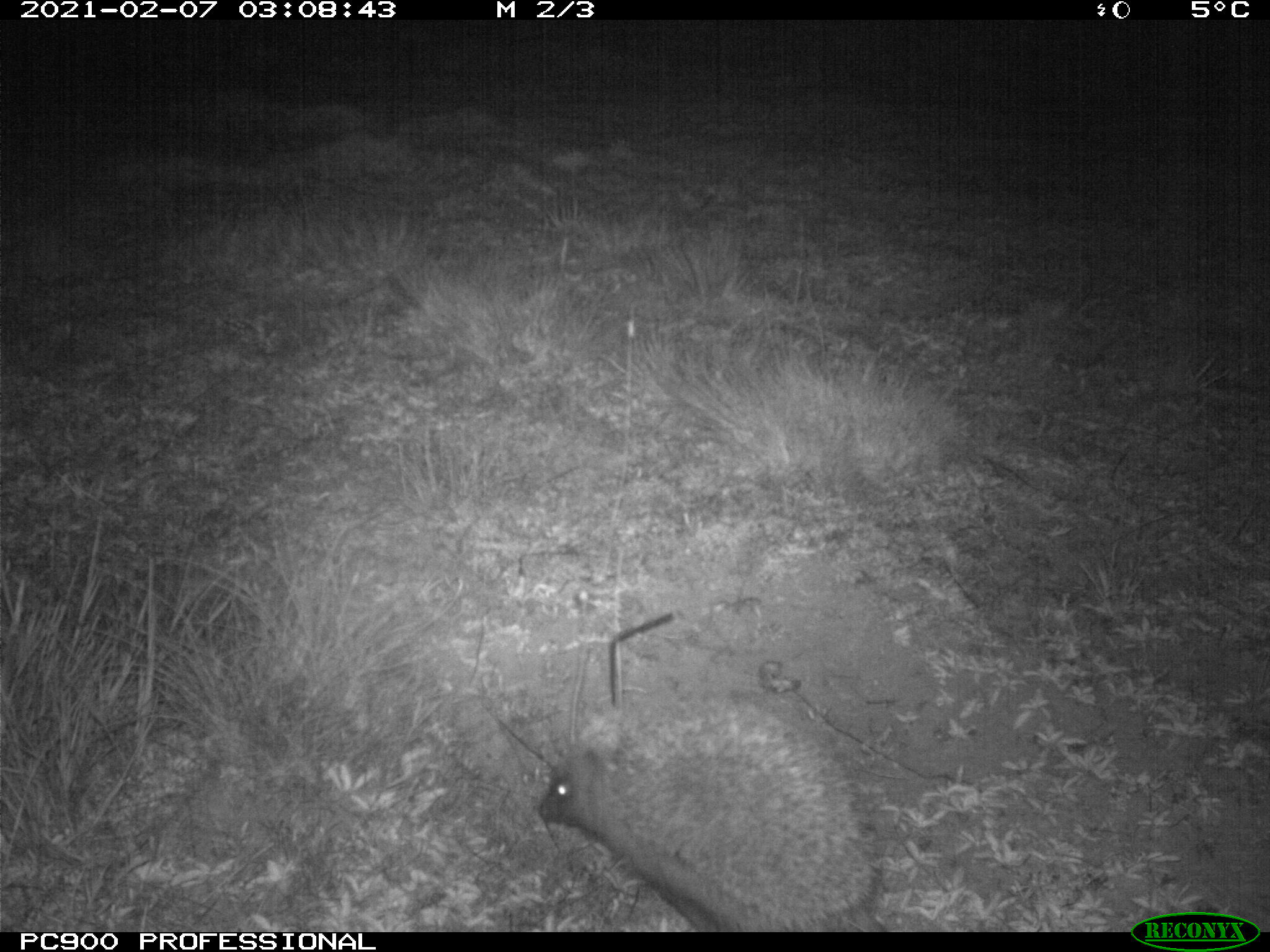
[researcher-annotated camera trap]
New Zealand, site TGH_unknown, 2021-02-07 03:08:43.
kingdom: Animalia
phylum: Chordata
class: Mammalia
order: Eulipotyphla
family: Erinaceidae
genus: Erinaceus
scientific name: Erinaceus europaeus europaeus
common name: european hedgehog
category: hedgehog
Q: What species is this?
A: Hedgehog (european hedgehog) (Erinaceus europaeus europaeus).